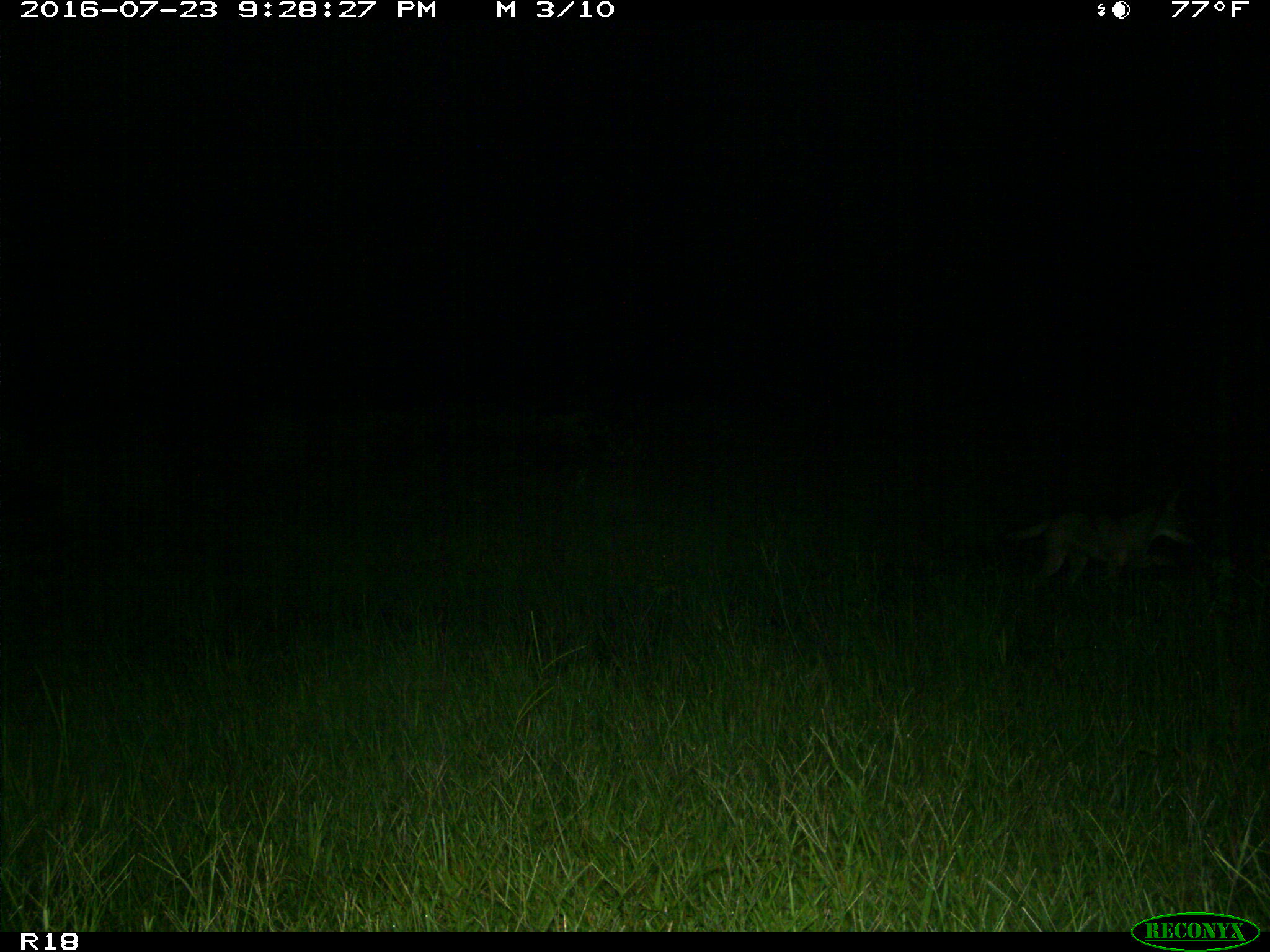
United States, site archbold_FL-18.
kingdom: Animalia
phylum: Chordata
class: Mammalia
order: Carnivora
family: Canidae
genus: Canis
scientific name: Canis latrans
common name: coyote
Canis latrans (coyote).